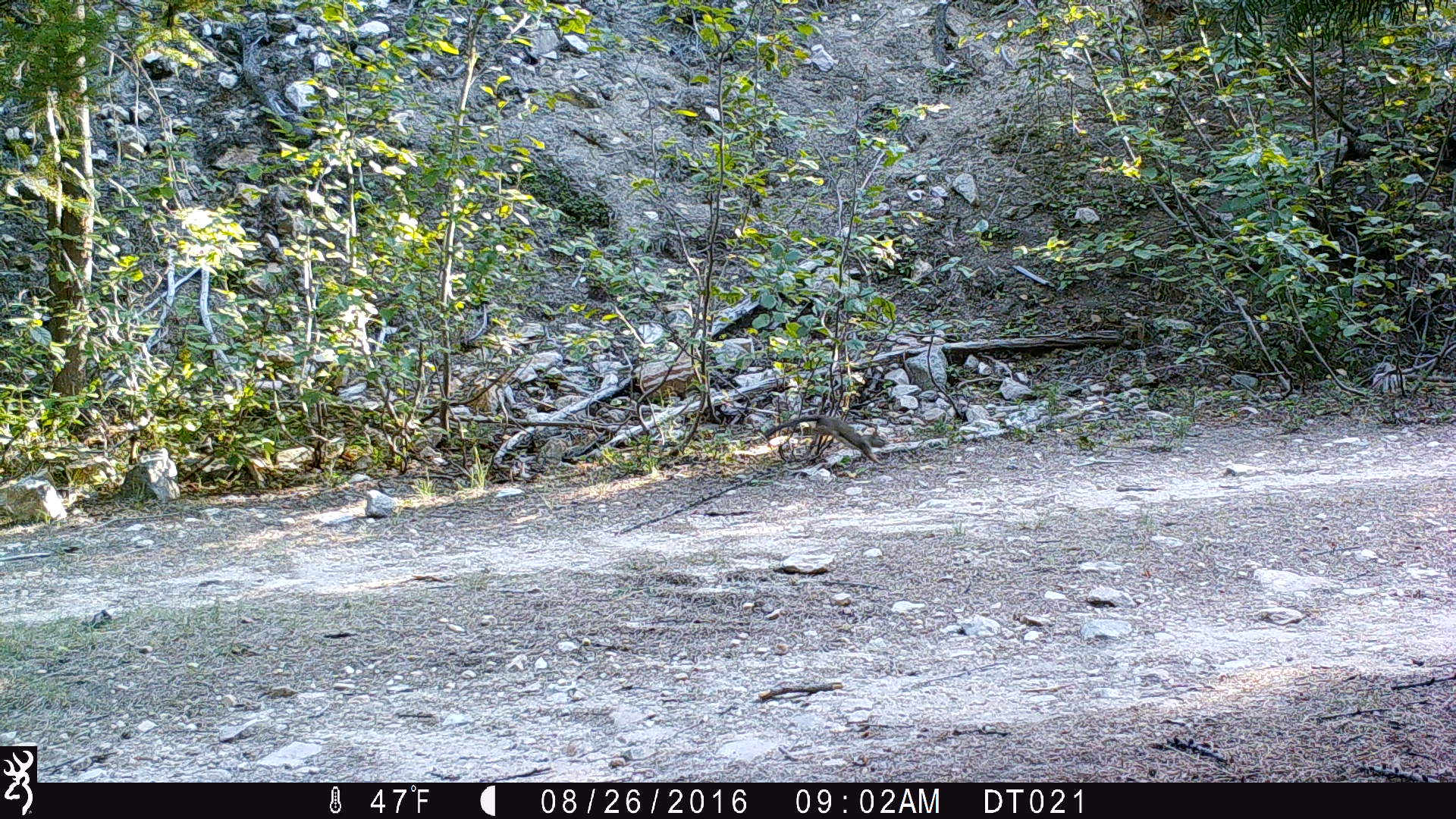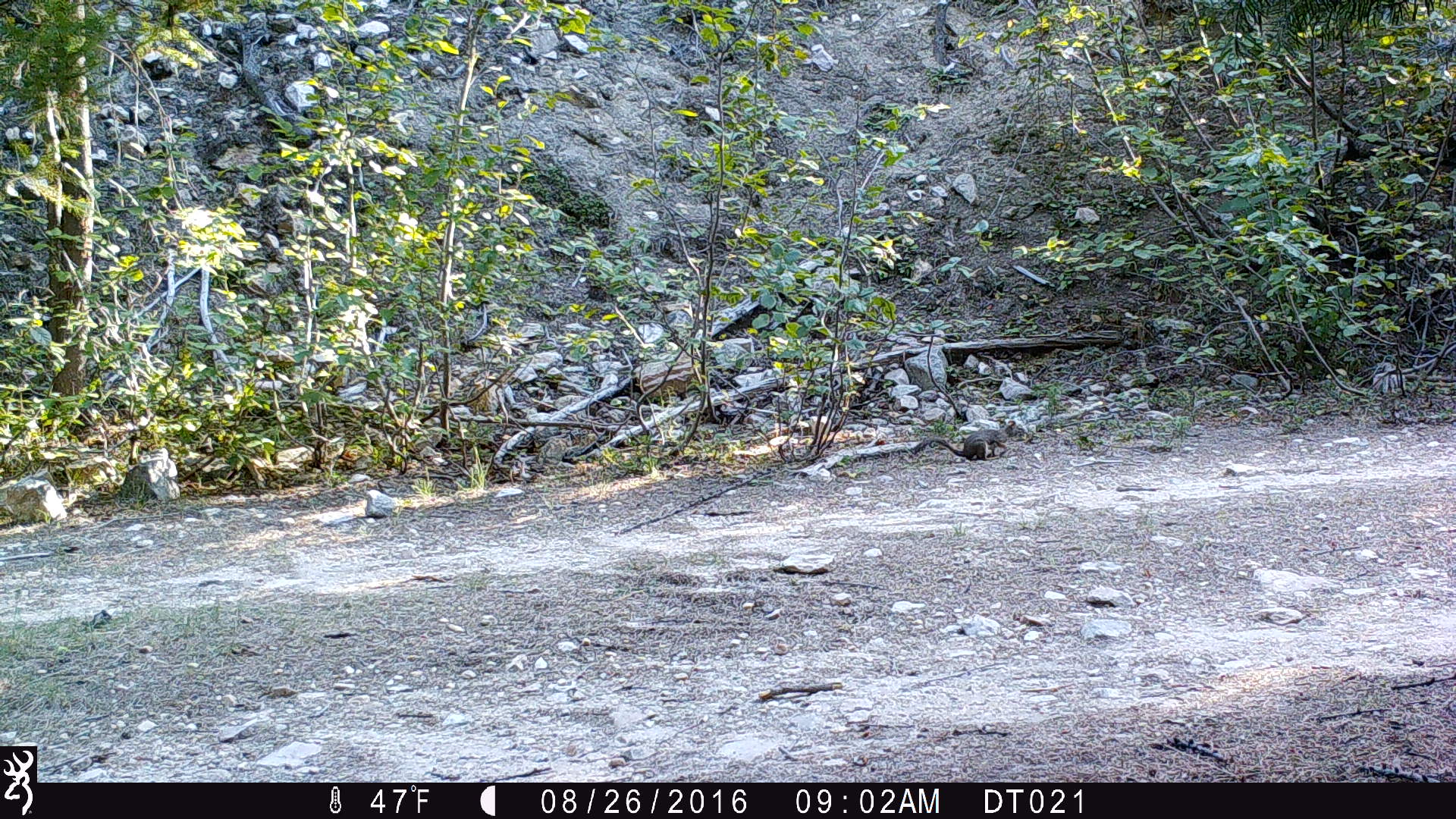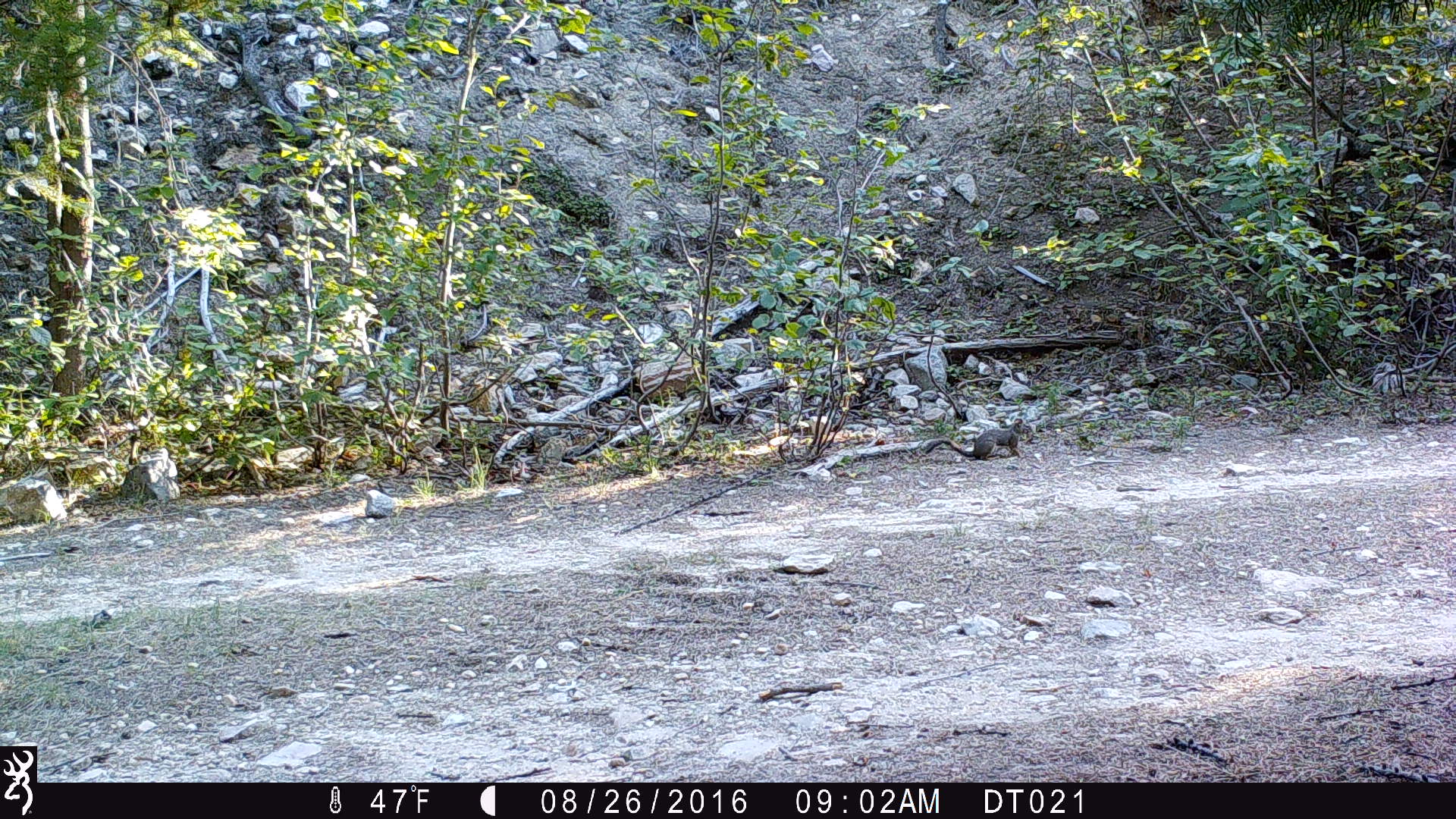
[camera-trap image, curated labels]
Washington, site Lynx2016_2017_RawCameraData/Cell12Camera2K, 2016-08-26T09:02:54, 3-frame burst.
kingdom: Animalia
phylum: Chordata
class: Mammalia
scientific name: Mammalia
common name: small mammal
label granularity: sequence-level